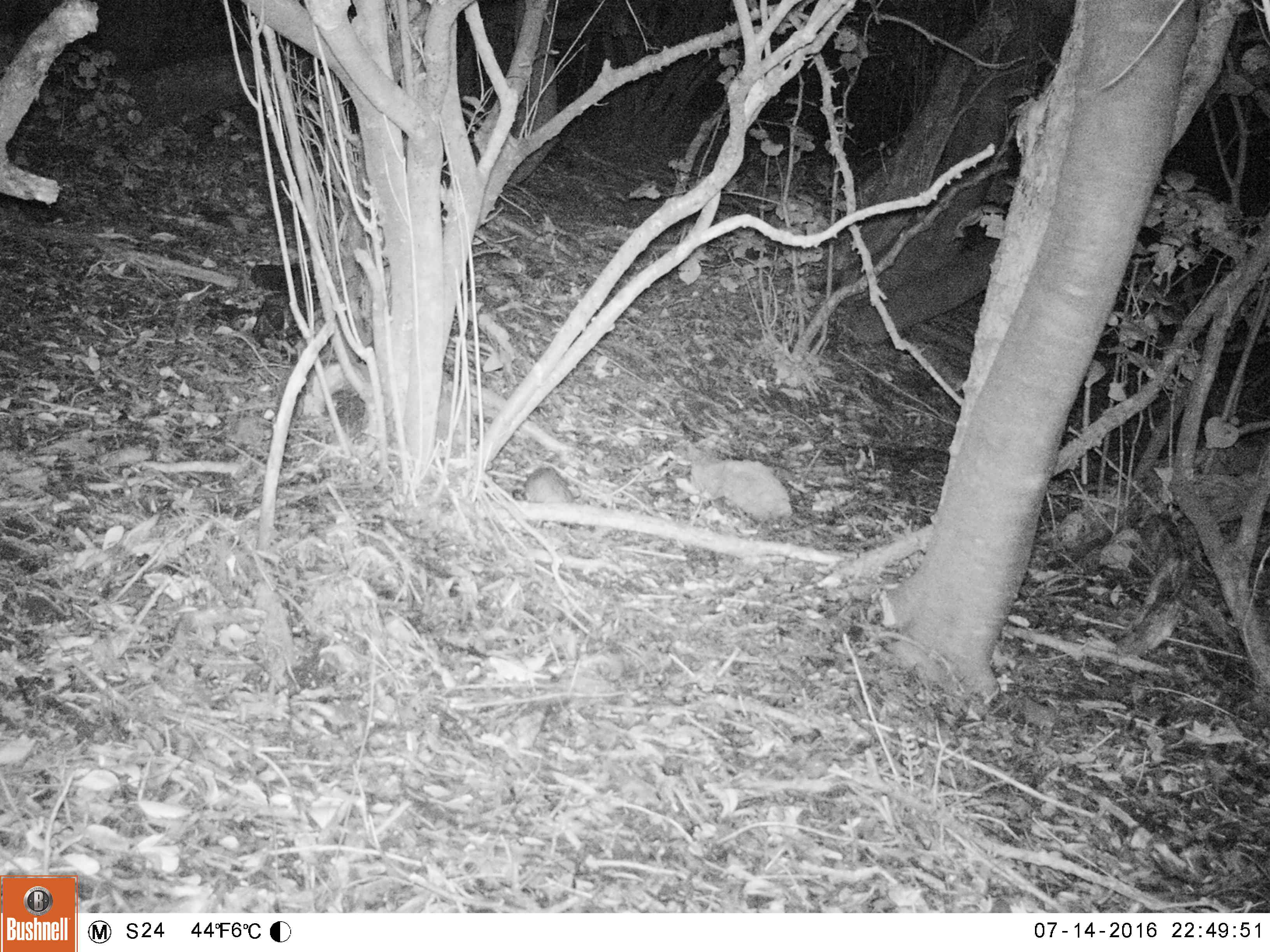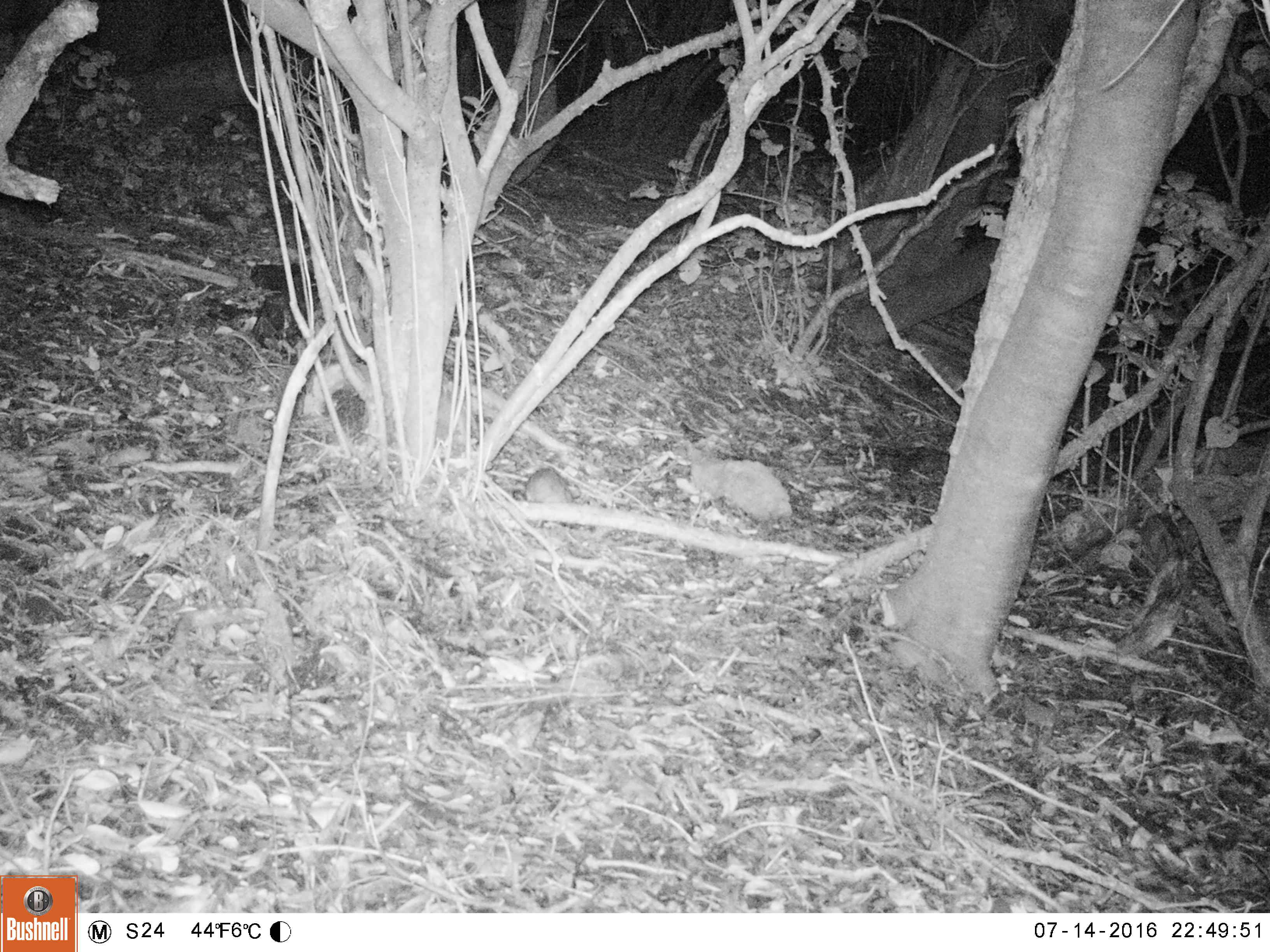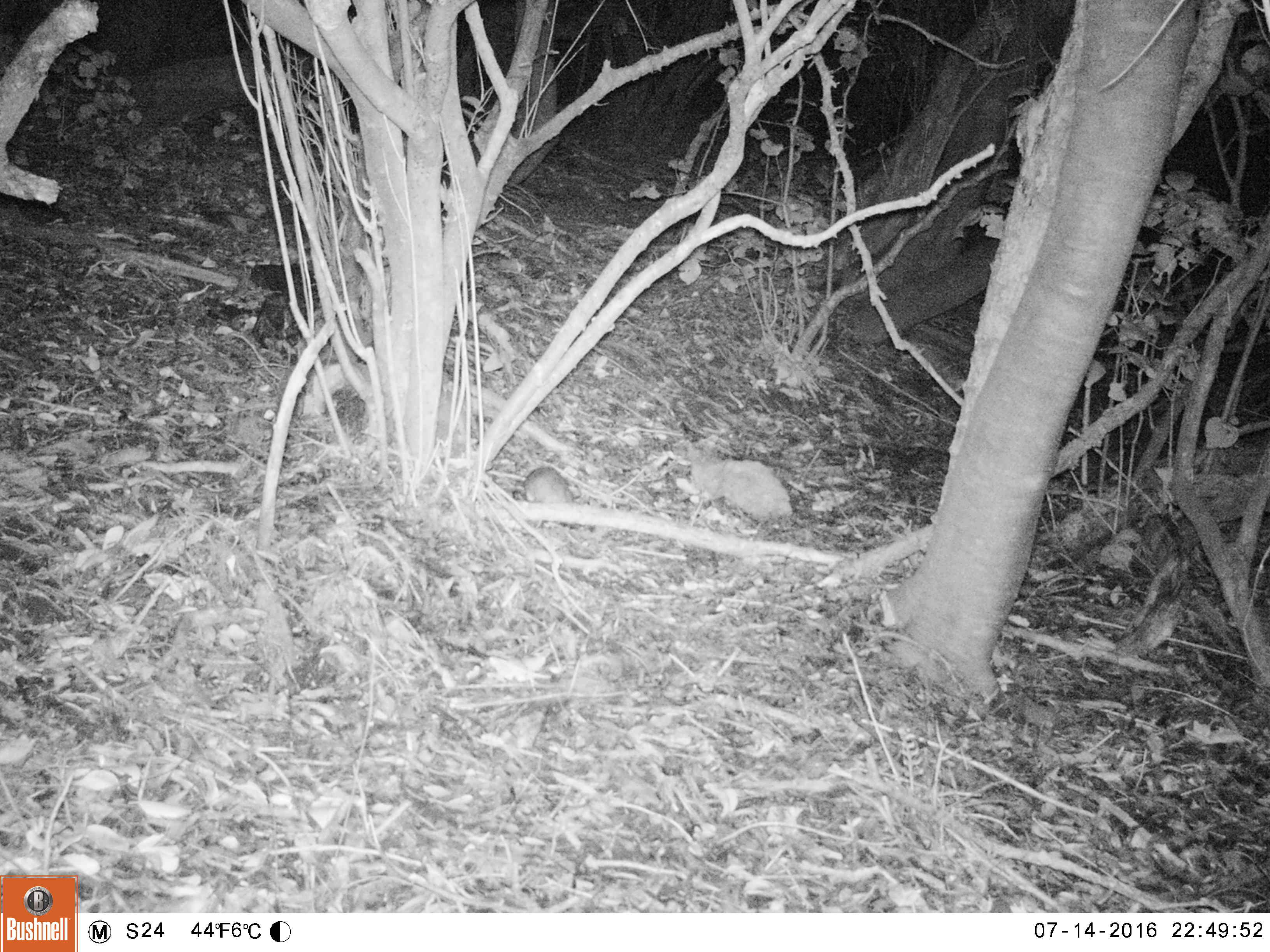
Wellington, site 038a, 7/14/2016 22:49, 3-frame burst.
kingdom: Animalia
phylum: Chordata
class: Mammalia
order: Rodentia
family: Muridae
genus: Rattus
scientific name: Rattus rattus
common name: ship rat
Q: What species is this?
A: Ship rat (Rattus rattus).